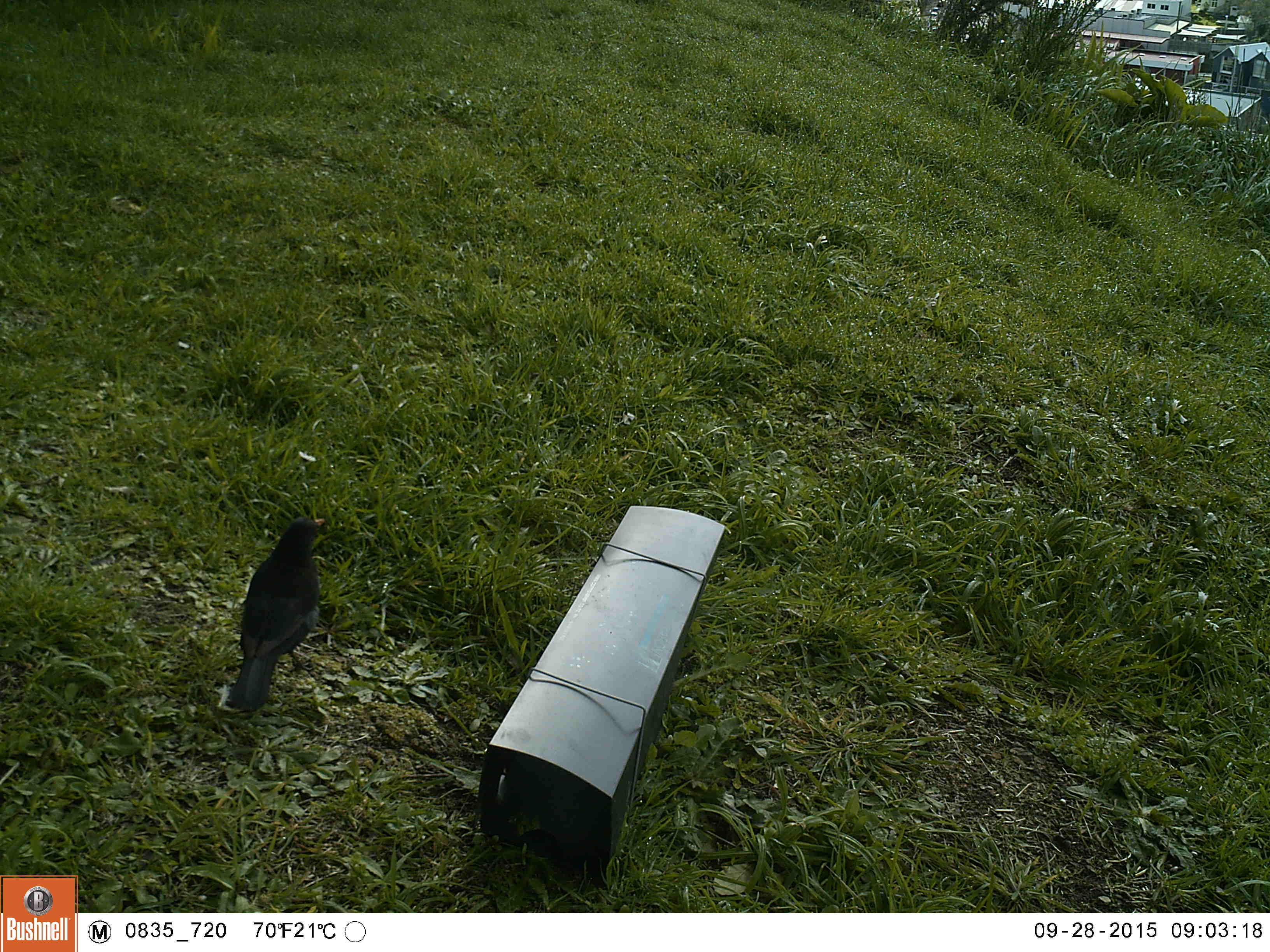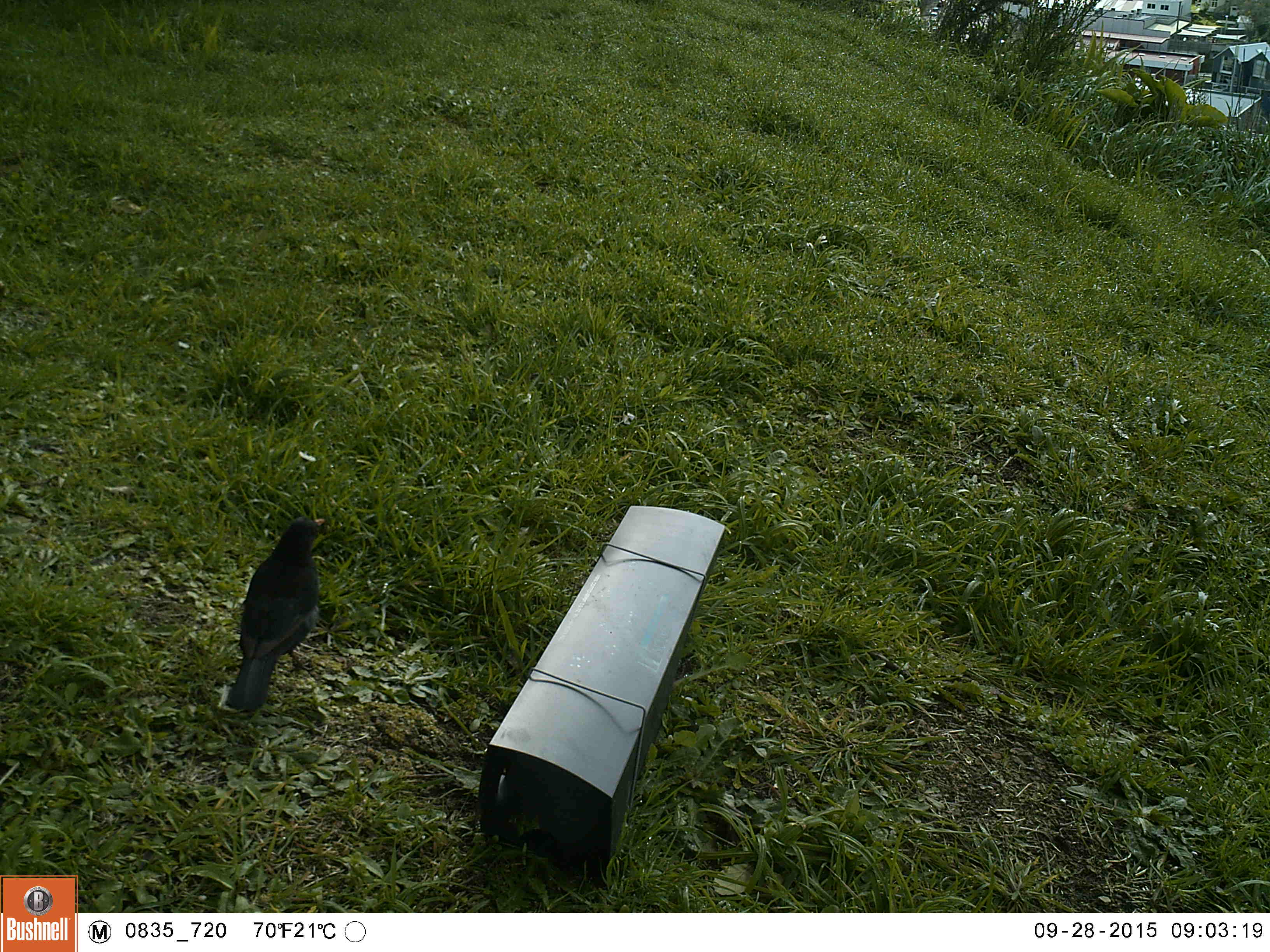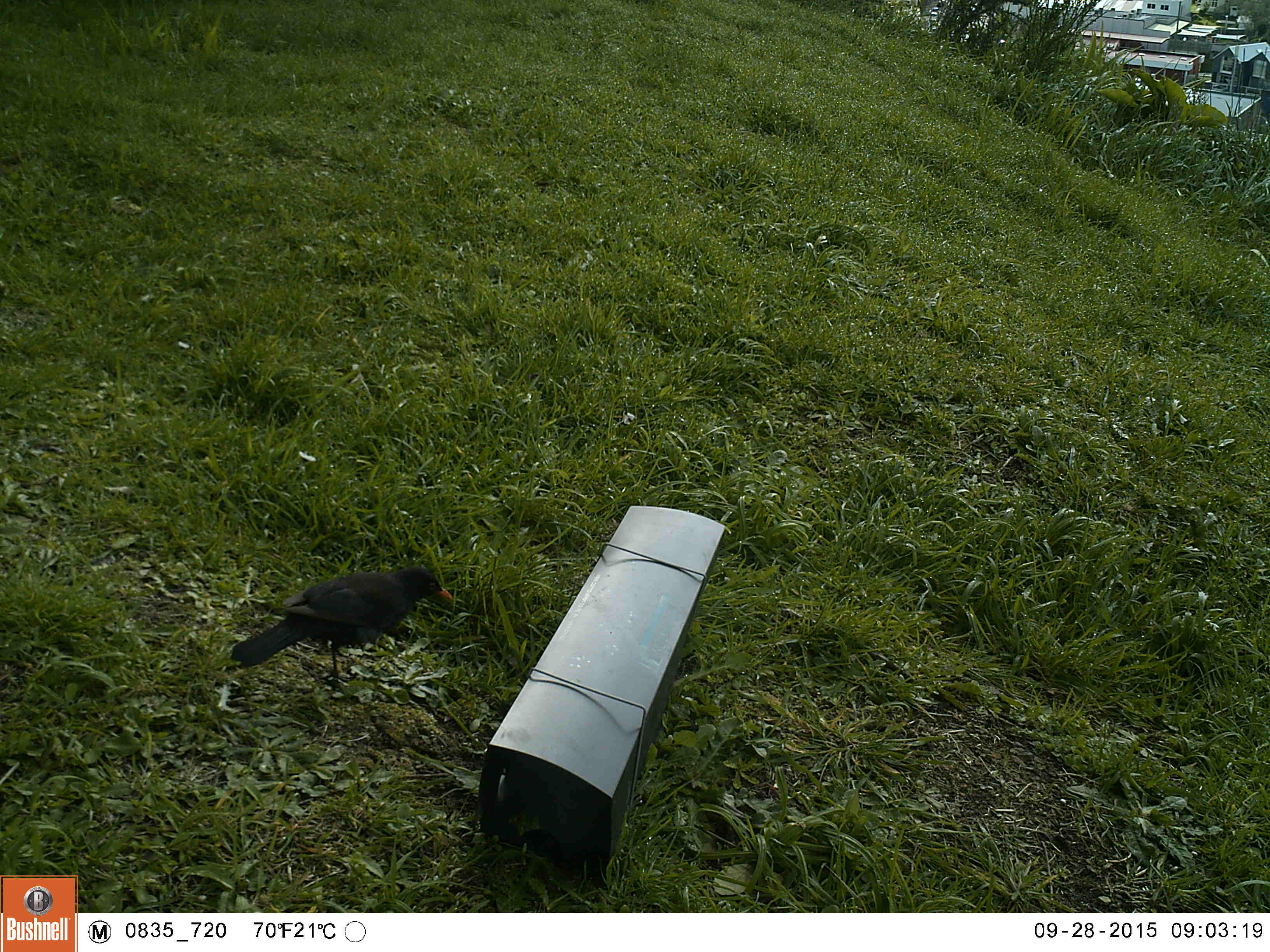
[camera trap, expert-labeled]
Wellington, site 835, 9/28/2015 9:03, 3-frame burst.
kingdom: Animalia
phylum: Chordata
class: Aves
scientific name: Aves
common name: bird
Bird (Aves).